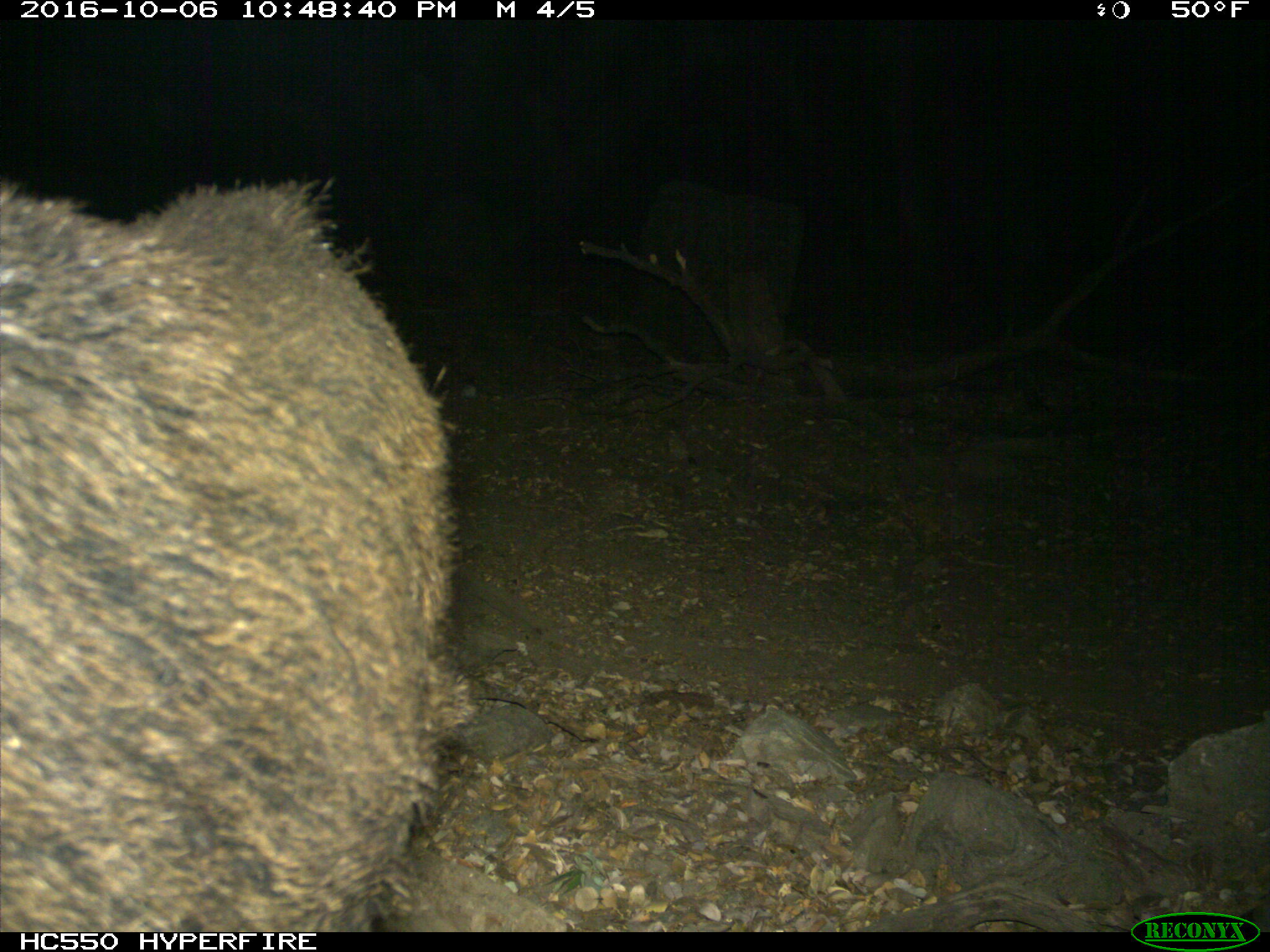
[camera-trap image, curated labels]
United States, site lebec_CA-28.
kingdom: Animalia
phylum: Chordata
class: Mammalia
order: Artiodactyla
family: Suidae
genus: Sus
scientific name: Sus scrofa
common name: wild boar